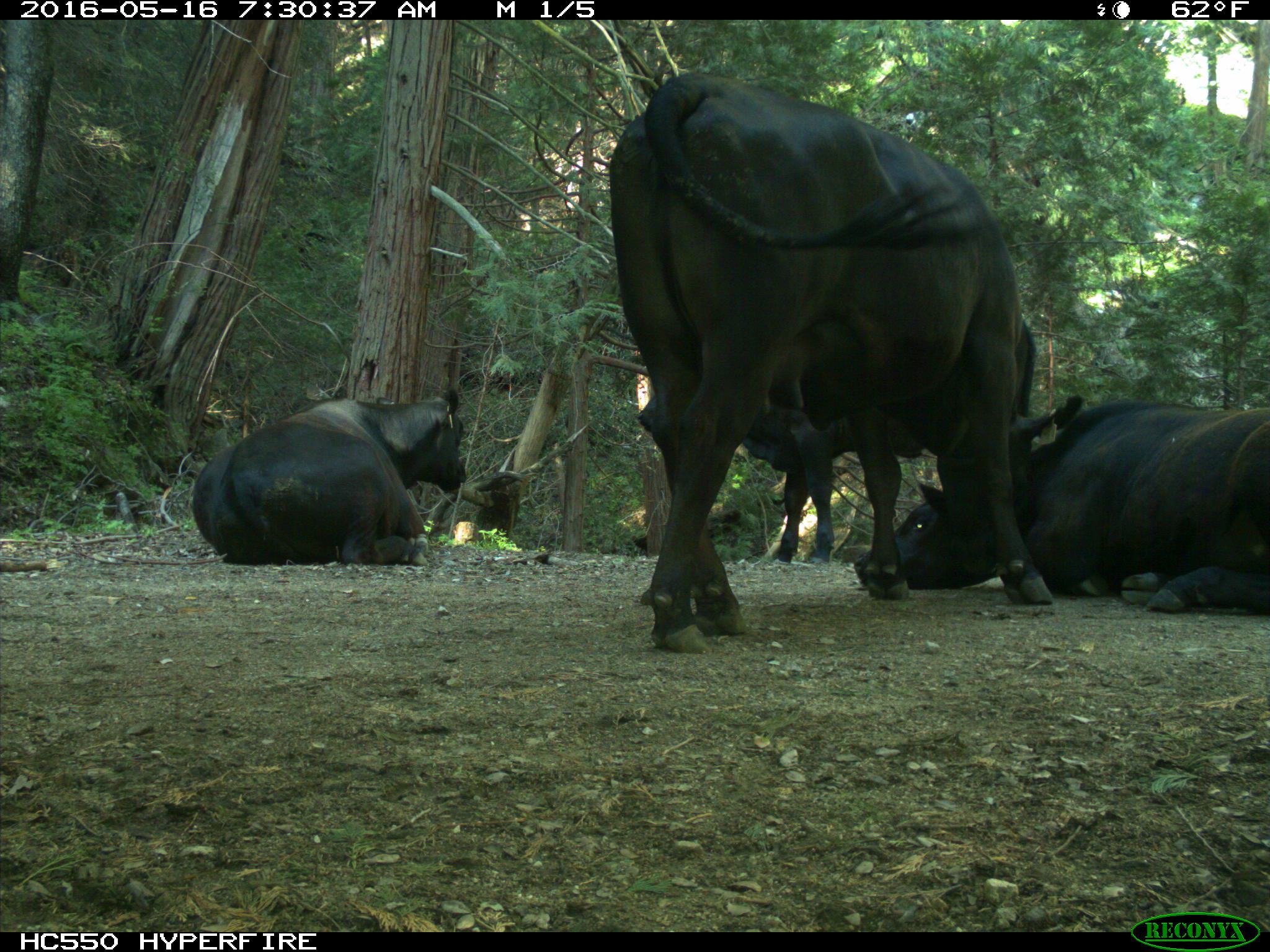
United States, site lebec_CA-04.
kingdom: Animalia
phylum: Chordata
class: Mammalia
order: Artiodactyla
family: Bovidae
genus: Bos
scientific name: Bos taurus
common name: domestic cow